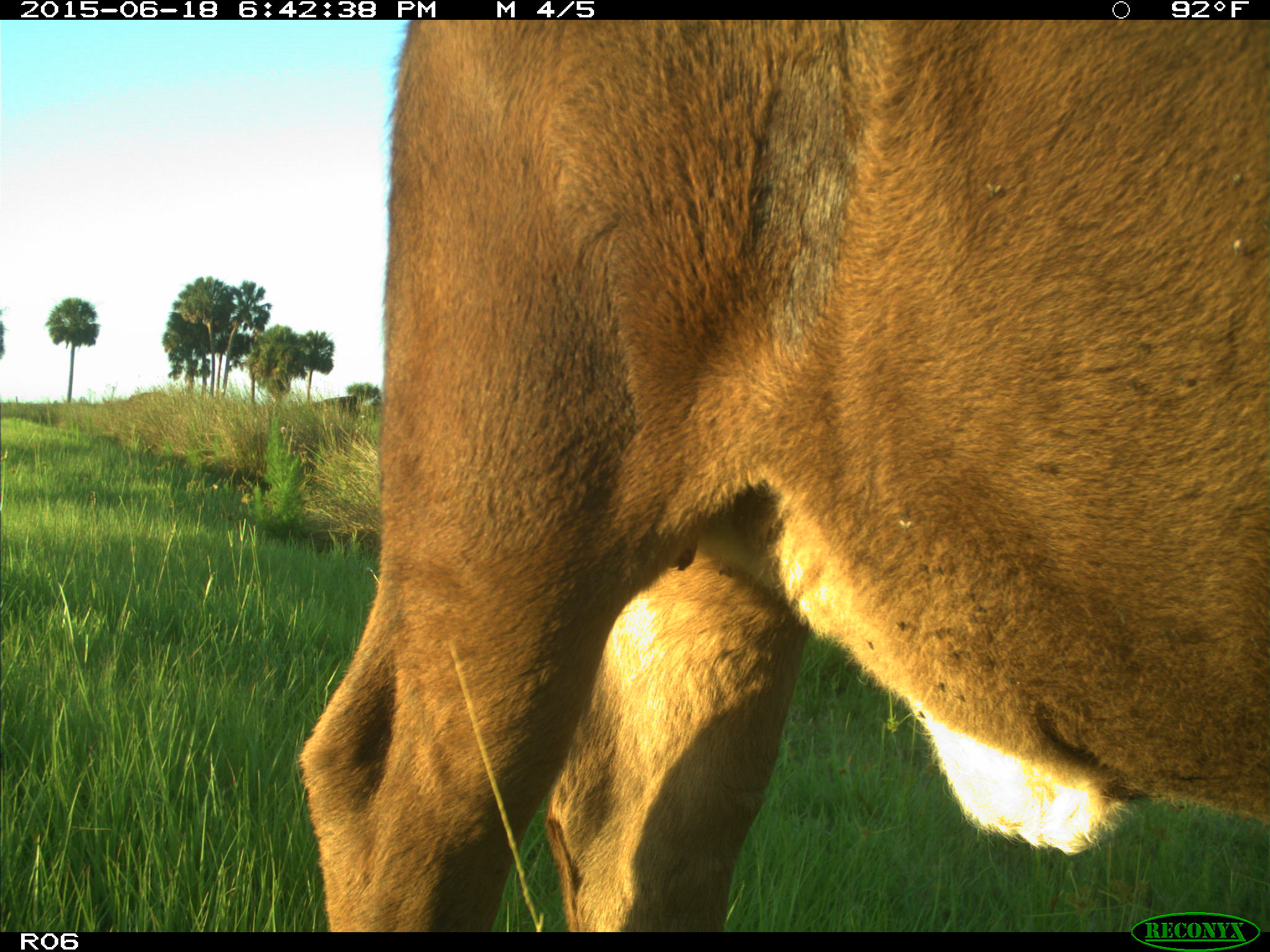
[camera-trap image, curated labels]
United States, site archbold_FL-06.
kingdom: Animalia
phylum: Chordata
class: Mammalia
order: Artiodactyla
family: Bovidae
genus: Bos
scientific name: Bos taurus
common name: domestic cow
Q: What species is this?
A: Bos taurus (domestic cow).